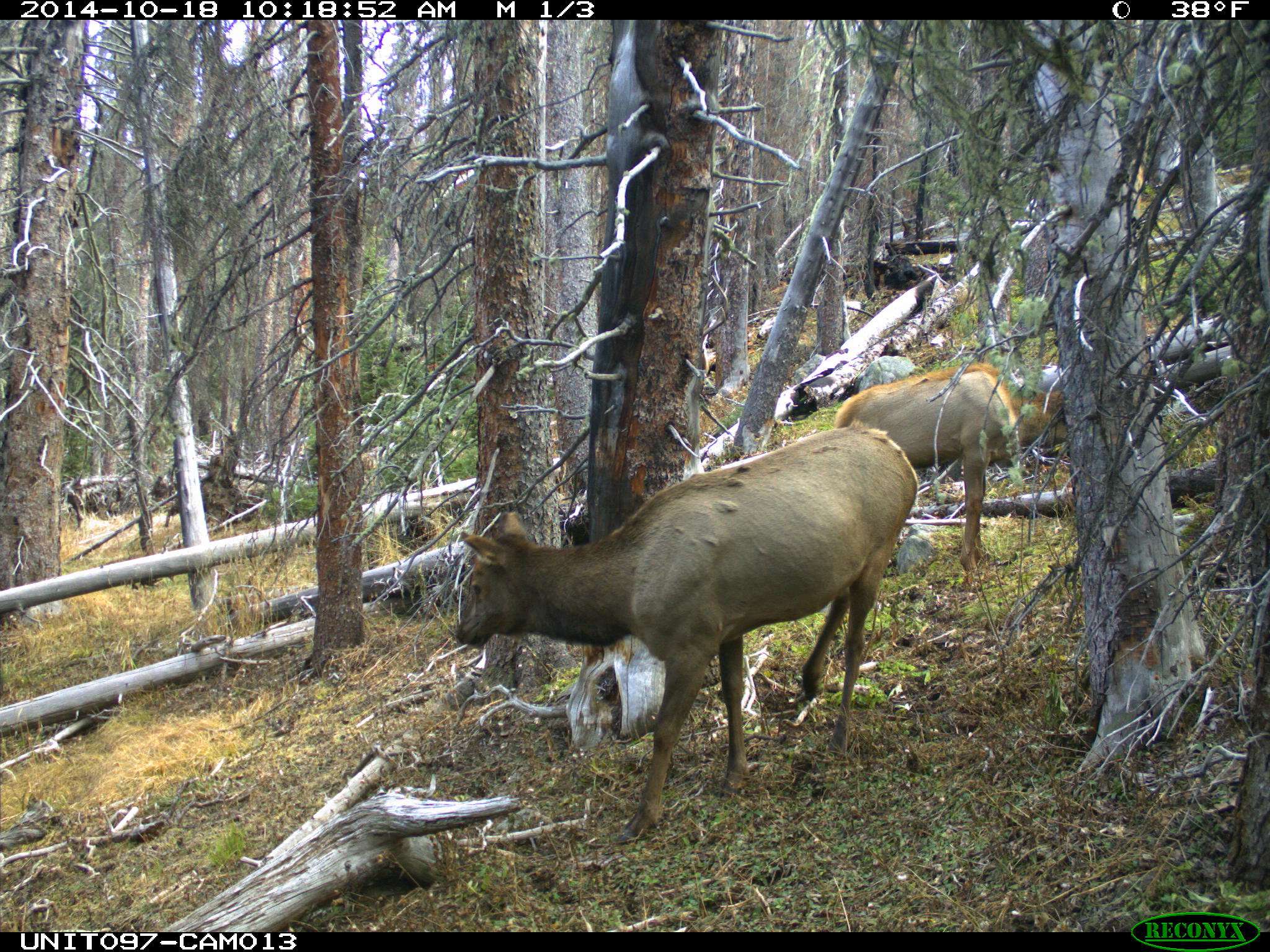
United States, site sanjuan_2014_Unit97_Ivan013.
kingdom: Animalia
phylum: Chordata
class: Mammalia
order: Artiodactyla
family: Cervidae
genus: Cervus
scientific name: Cervus elaphus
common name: red deer